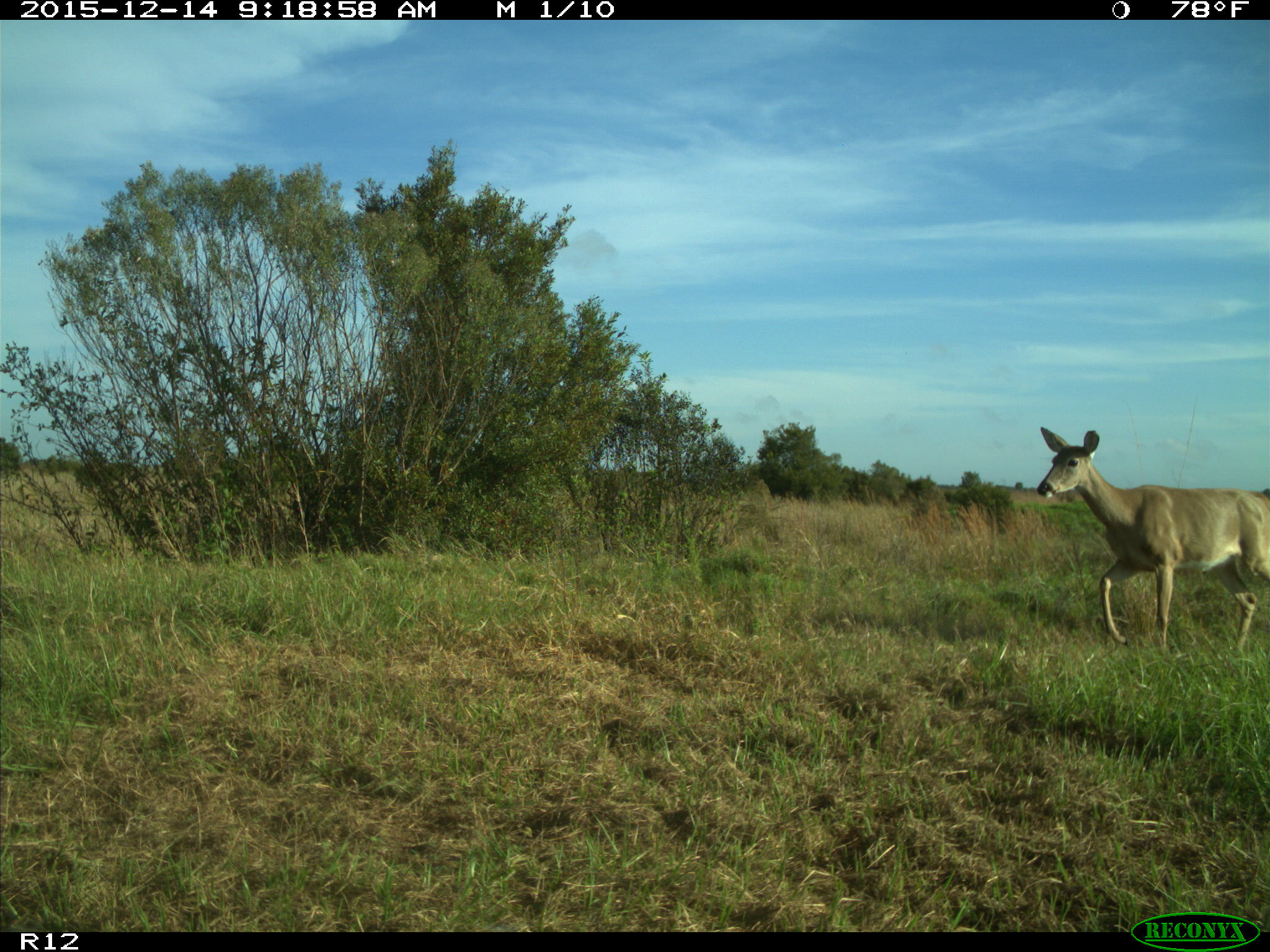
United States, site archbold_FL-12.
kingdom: Animalia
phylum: Chordata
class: Mammalia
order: Artiodactyla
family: Cervidae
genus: Odocoileus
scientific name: Odocoileus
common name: deer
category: unidentified deer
Unidentified deer (deer) (Odocoileus).